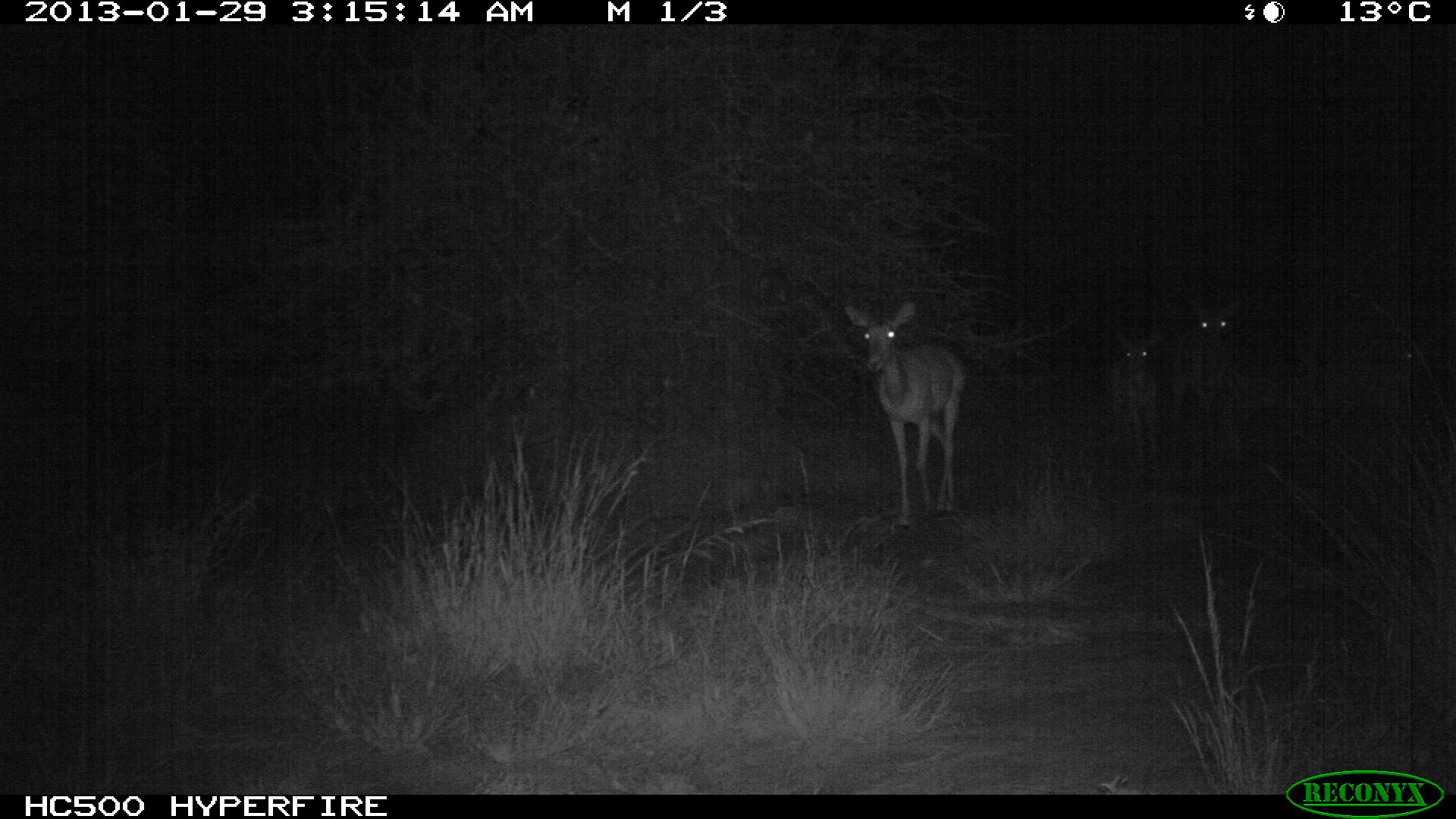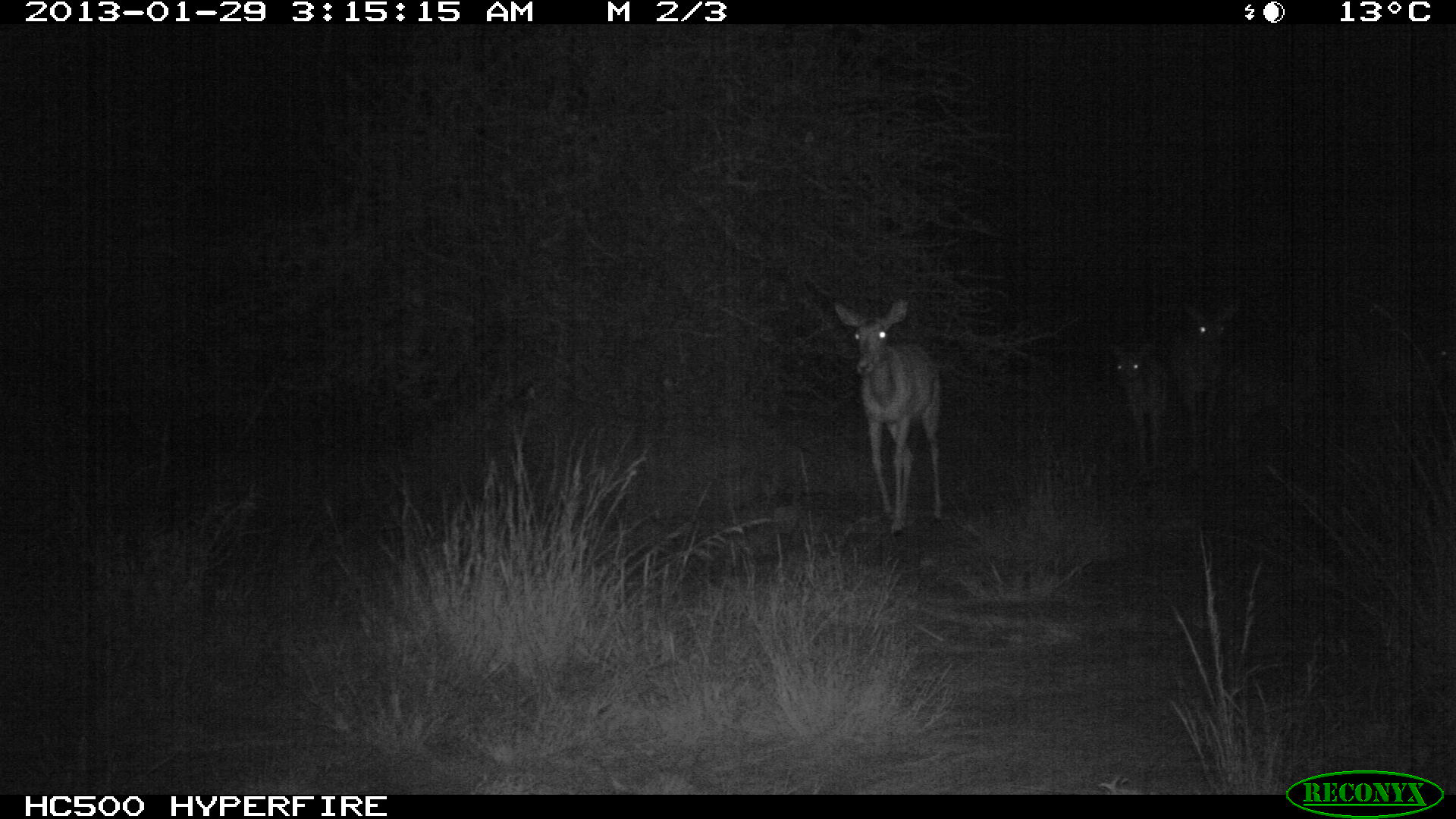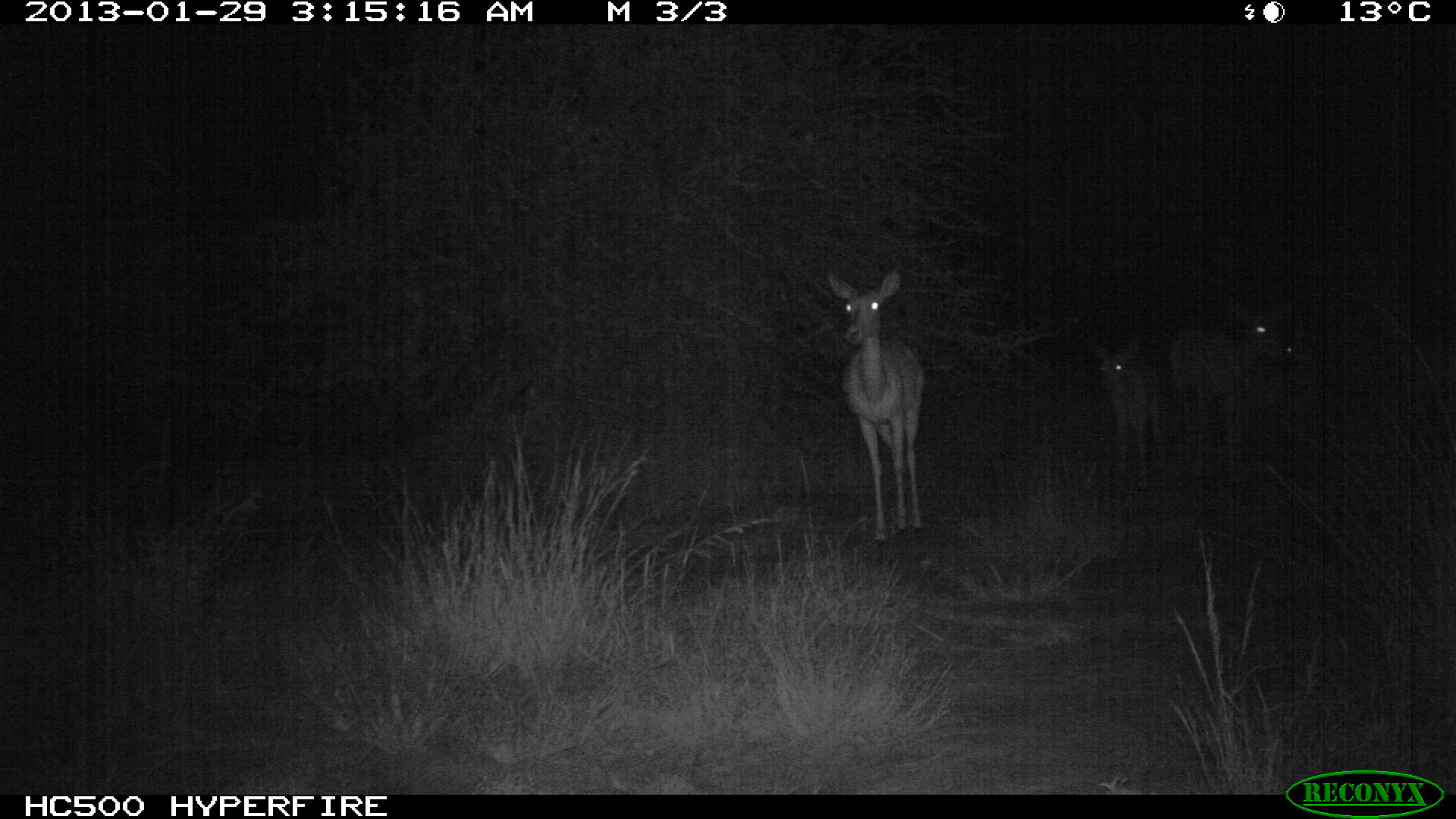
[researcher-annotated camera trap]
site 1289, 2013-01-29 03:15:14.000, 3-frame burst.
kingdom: Animalia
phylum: Chordata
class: Mammalia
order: Artiodactyla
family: Bovidae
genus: Aepyceros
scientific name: Aepyceros melampus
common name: impala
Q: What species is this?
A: Aepyceros melampus (impala).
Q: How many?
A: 6.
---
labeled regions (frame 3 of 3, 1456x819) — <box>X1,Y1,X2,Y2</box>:
aepyceros melampus: <box>822,265,926,546</box>; <box>1170,299,1293,443</box>; <box>1084,334,1163,488</box>